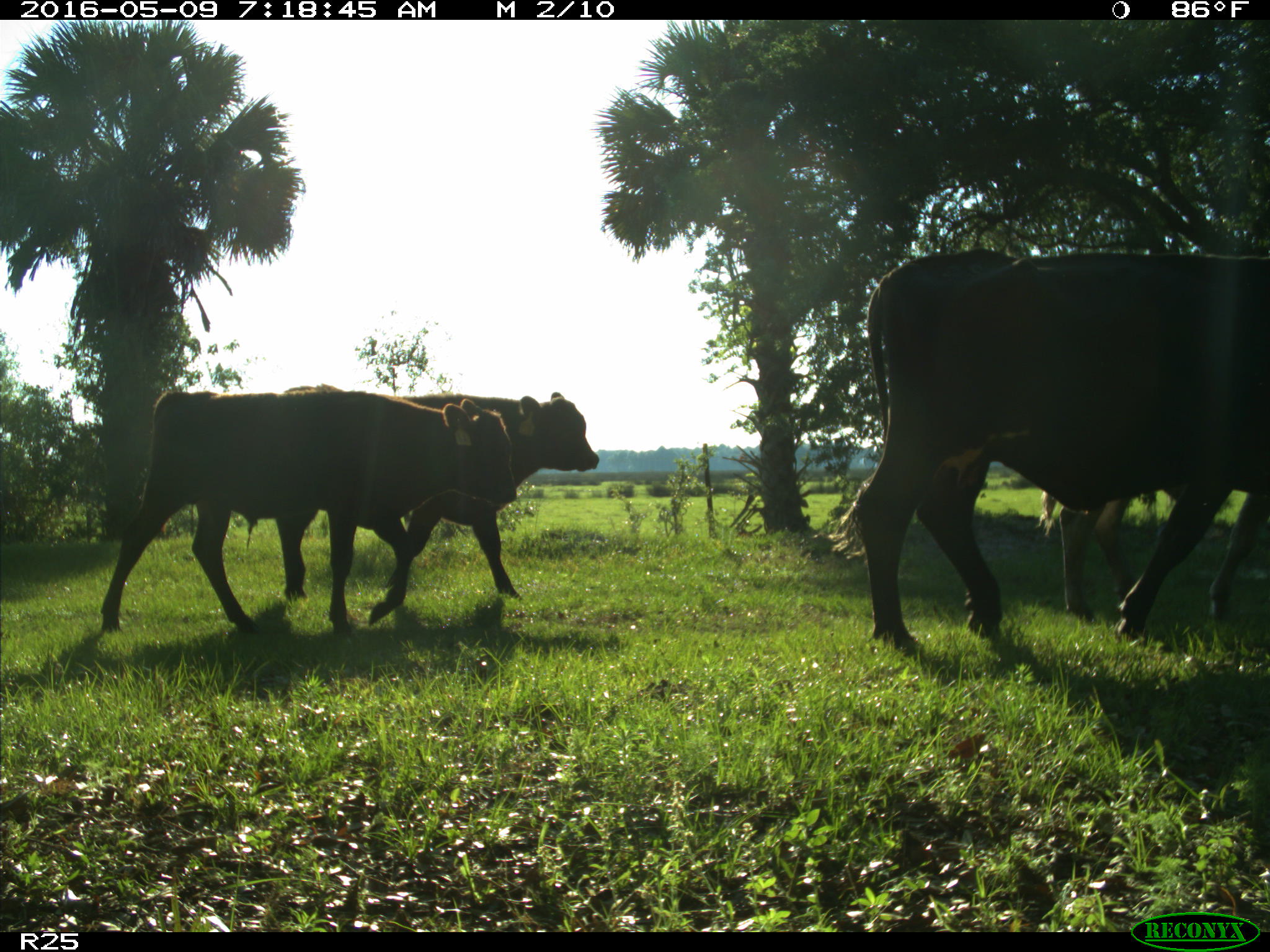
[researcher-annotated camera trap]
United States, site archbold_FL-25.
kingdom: Animalia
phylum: Chordata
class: Mammalia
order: Artiodactyla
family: Bovidae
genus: Bos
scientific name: Bos taurus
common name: domestic cow